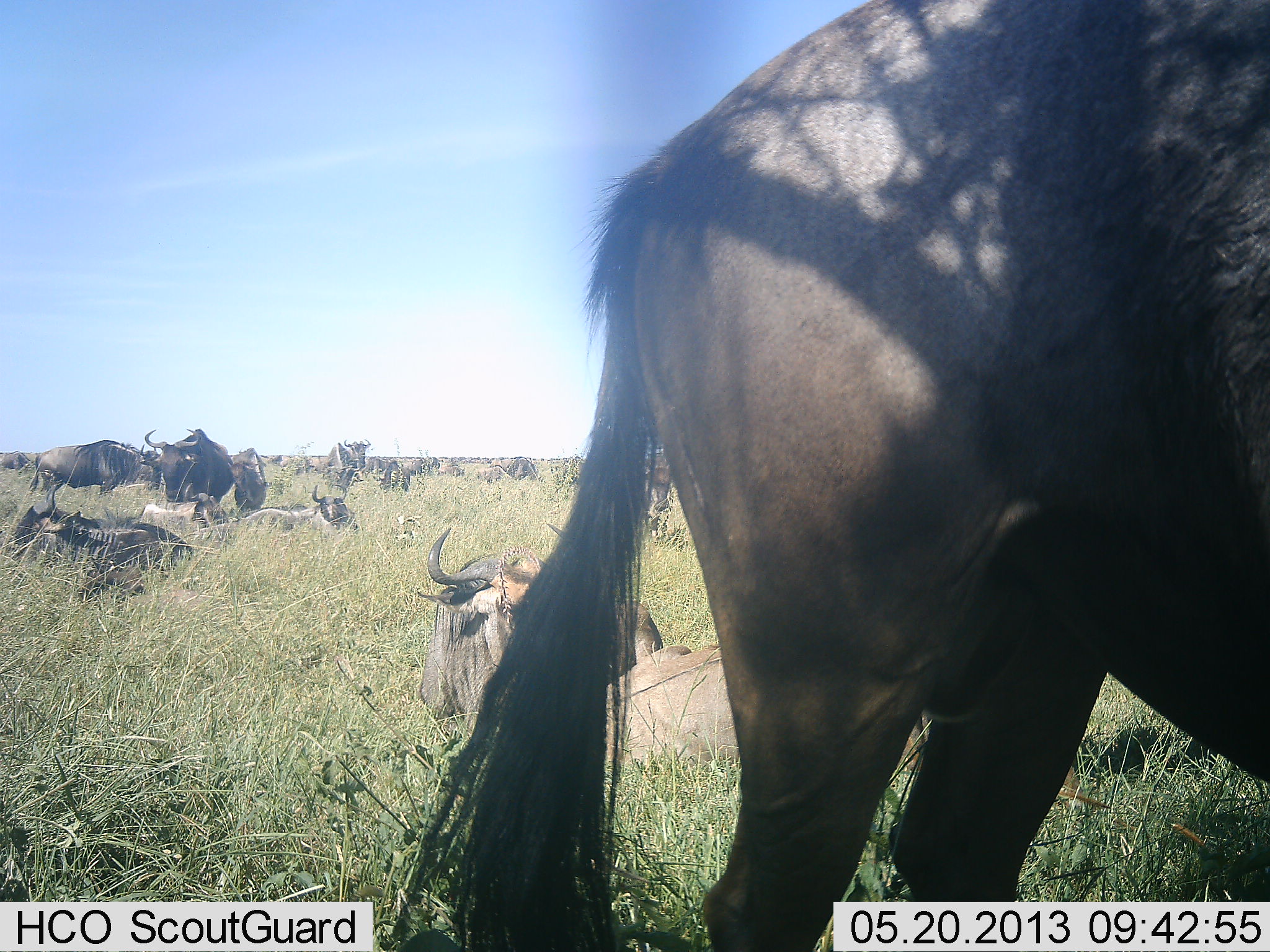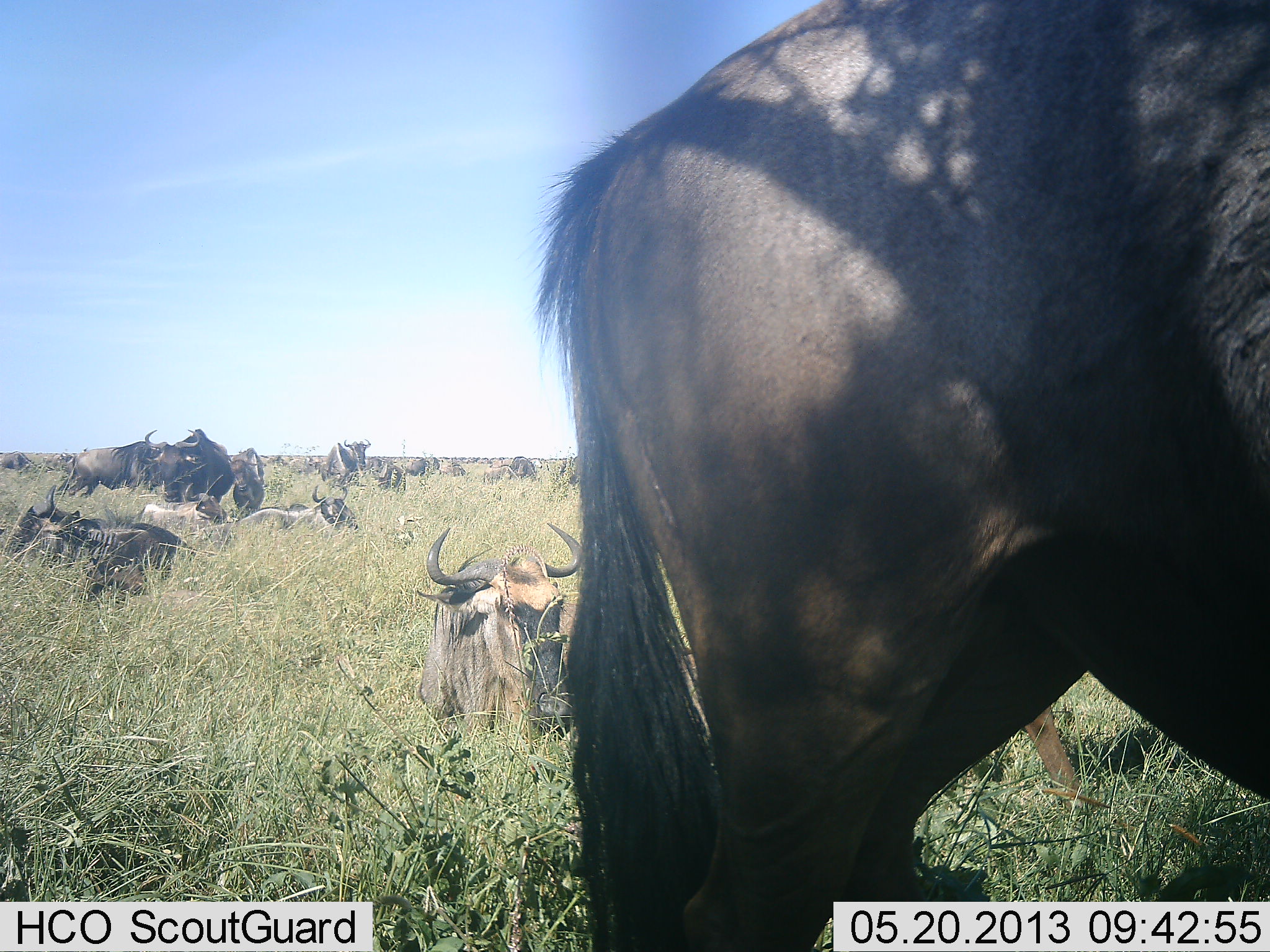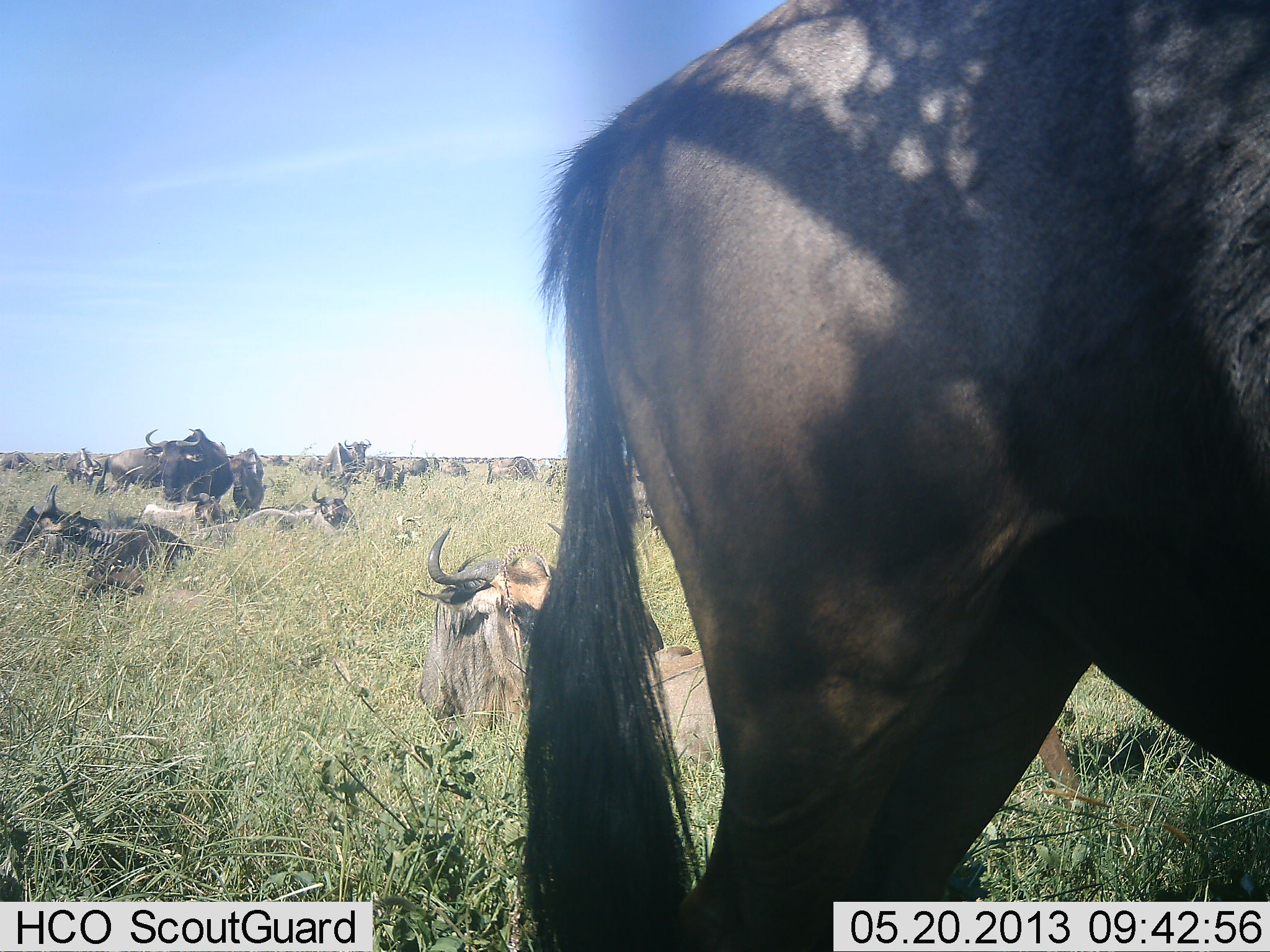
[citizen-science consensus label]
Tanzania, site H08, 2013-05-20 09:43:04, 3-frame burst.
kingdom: Animalia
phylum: Chordata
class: Mammalia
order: Artiodactyla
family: Bovidae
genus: Connochaetes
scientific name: Connochaetes taurinus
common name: blue wildebeest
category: wildebeest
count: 11-50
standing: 77%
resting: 91%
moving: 36%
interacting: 14%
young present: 18%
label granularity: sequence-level